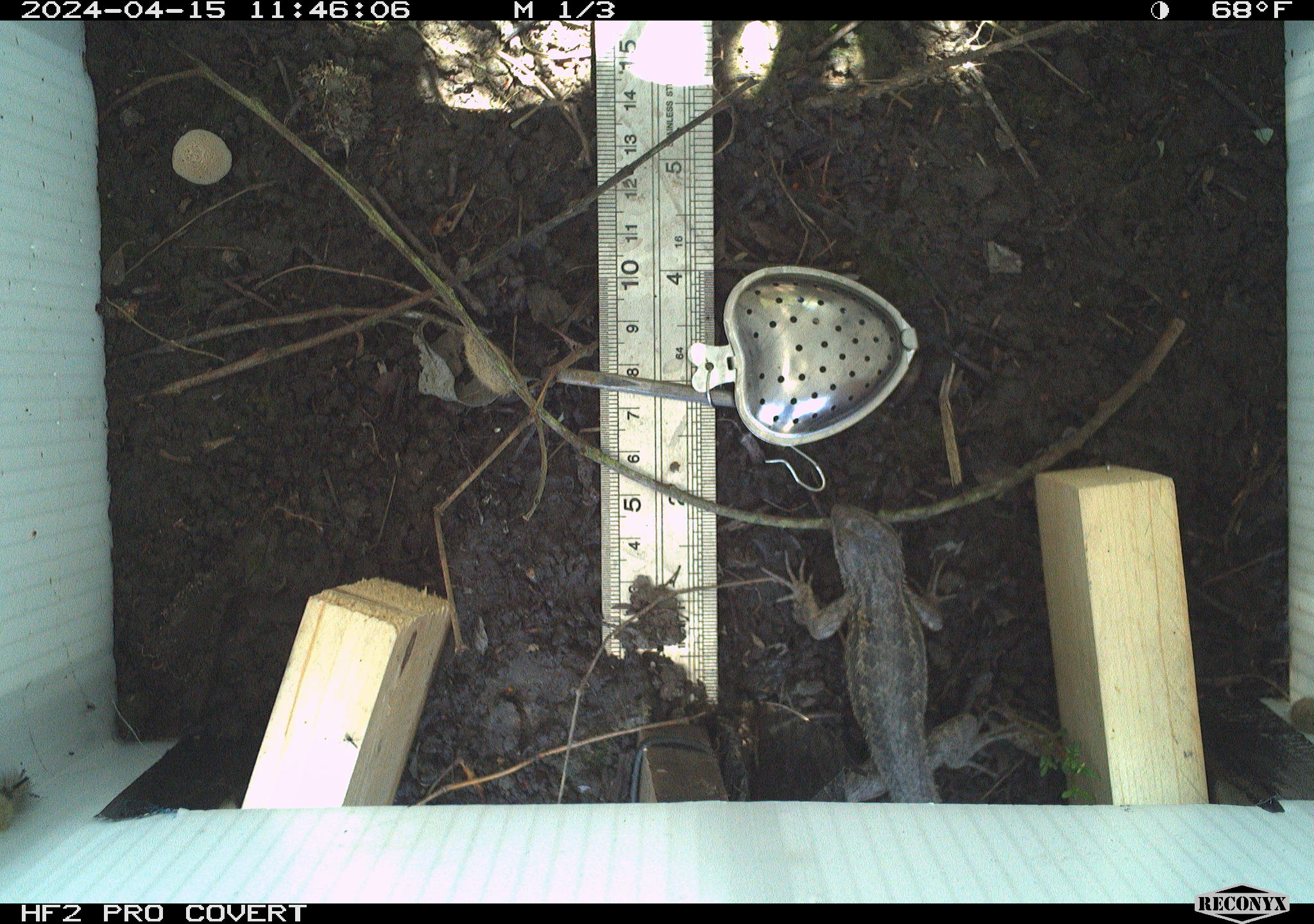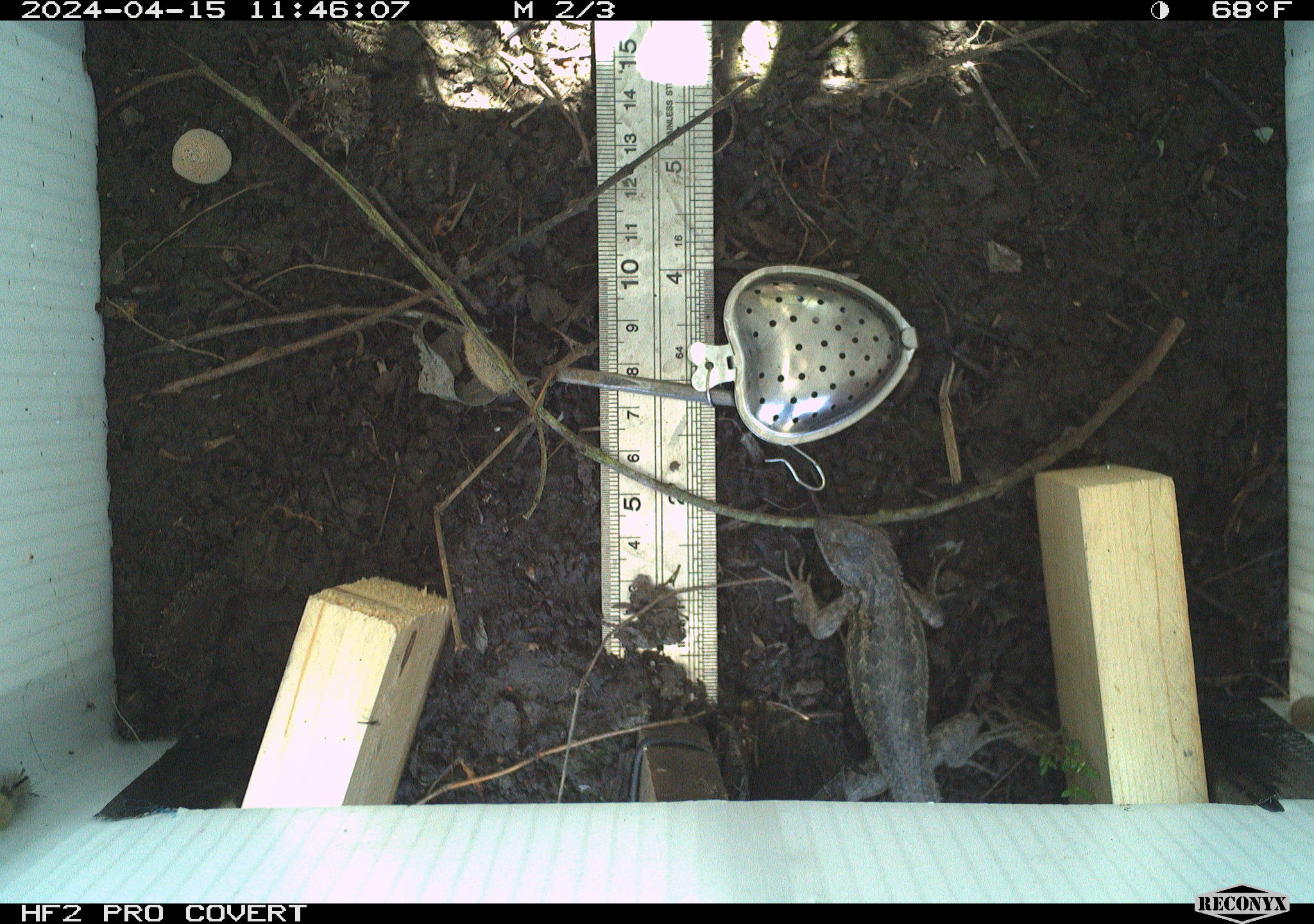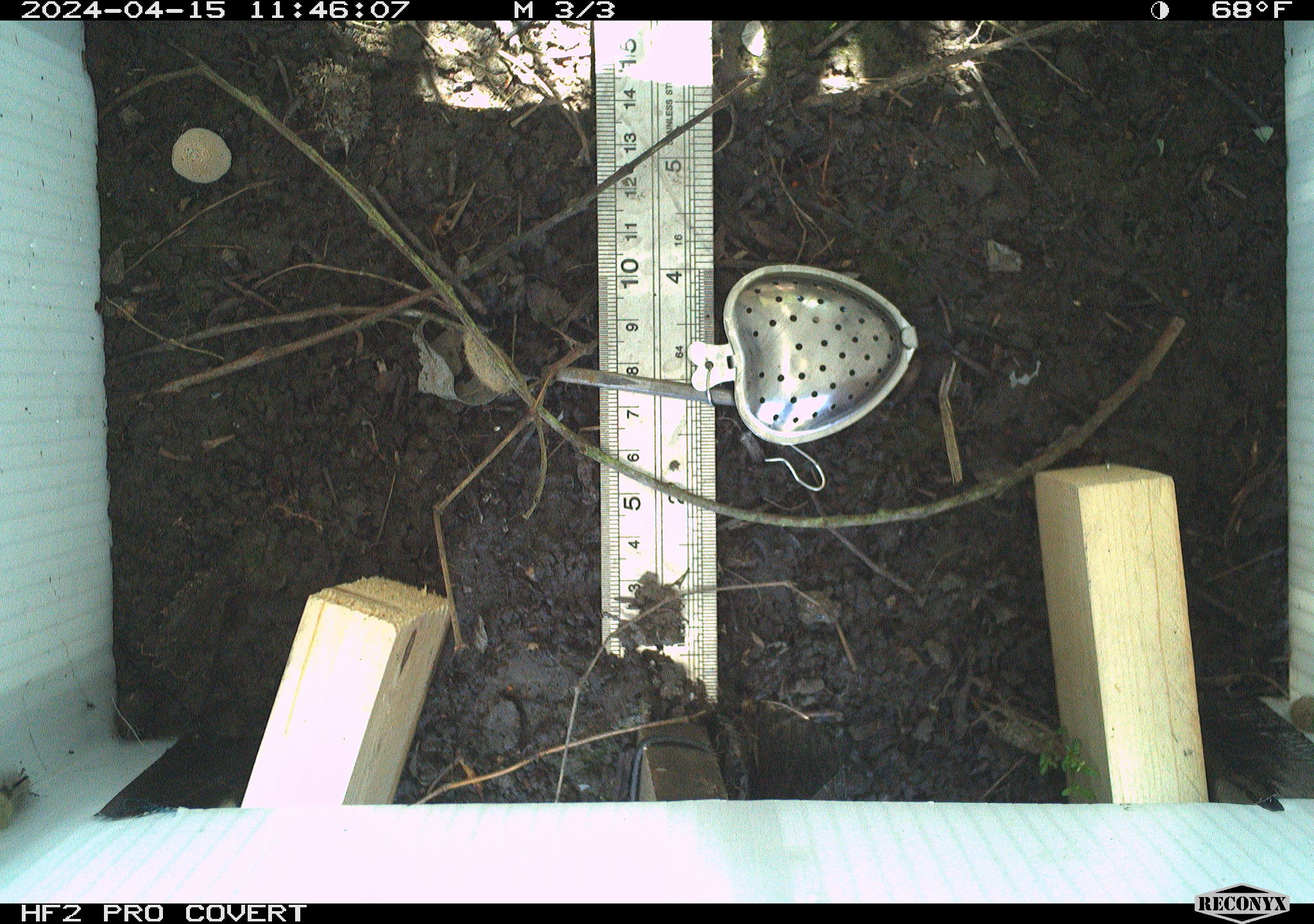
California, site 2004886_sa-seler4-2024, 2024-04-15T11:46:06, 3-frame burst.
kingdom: Animalia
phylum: Chordata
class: Reptilia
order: Squamata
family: Phrynosomatidae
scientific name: Phrynosomatidae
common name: phrynosomatid lizards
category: phrynosomatidae family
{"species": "phrynosomatidae family (phrynosomatid lizards) (Phrynosomatidae)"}